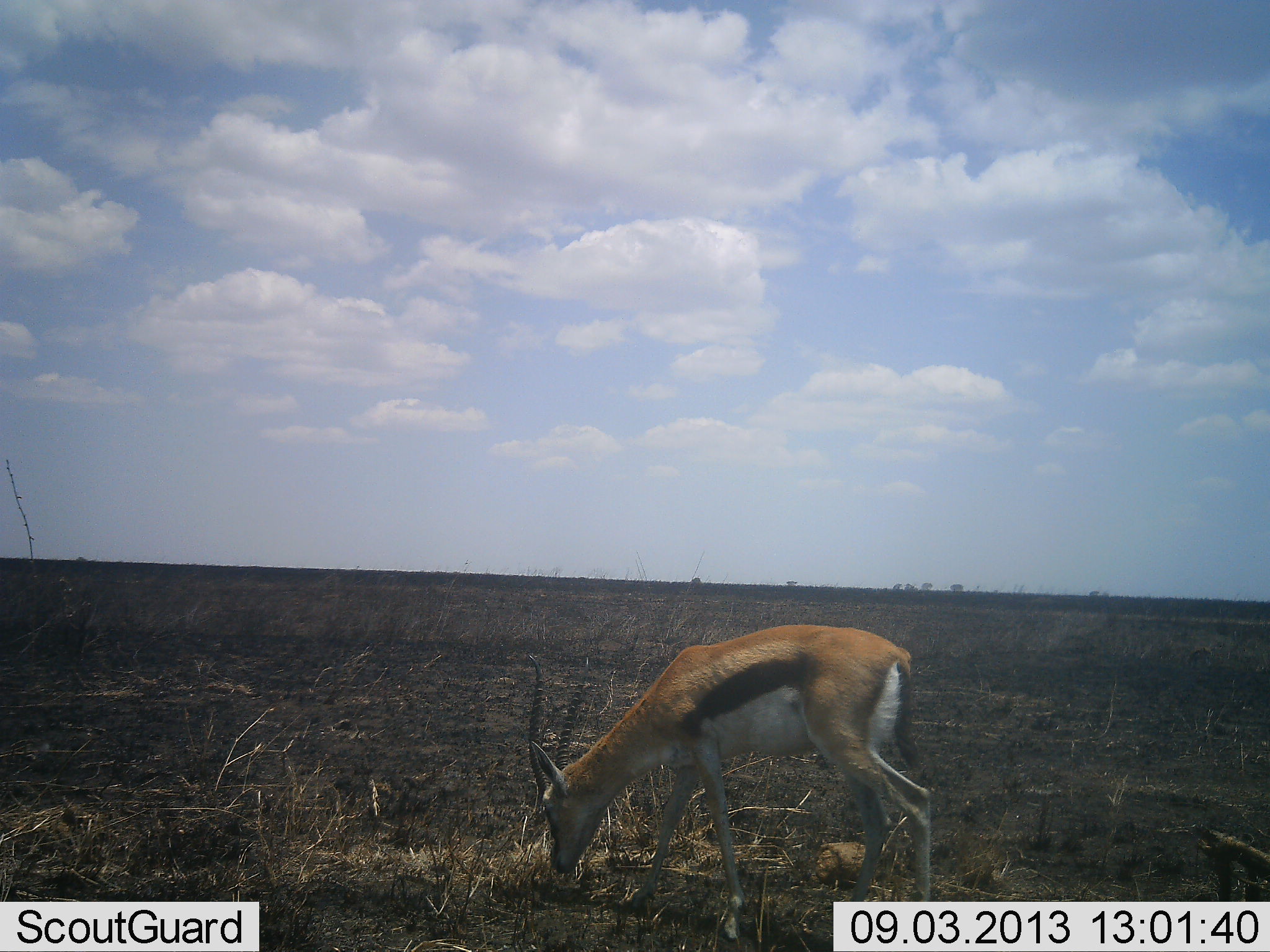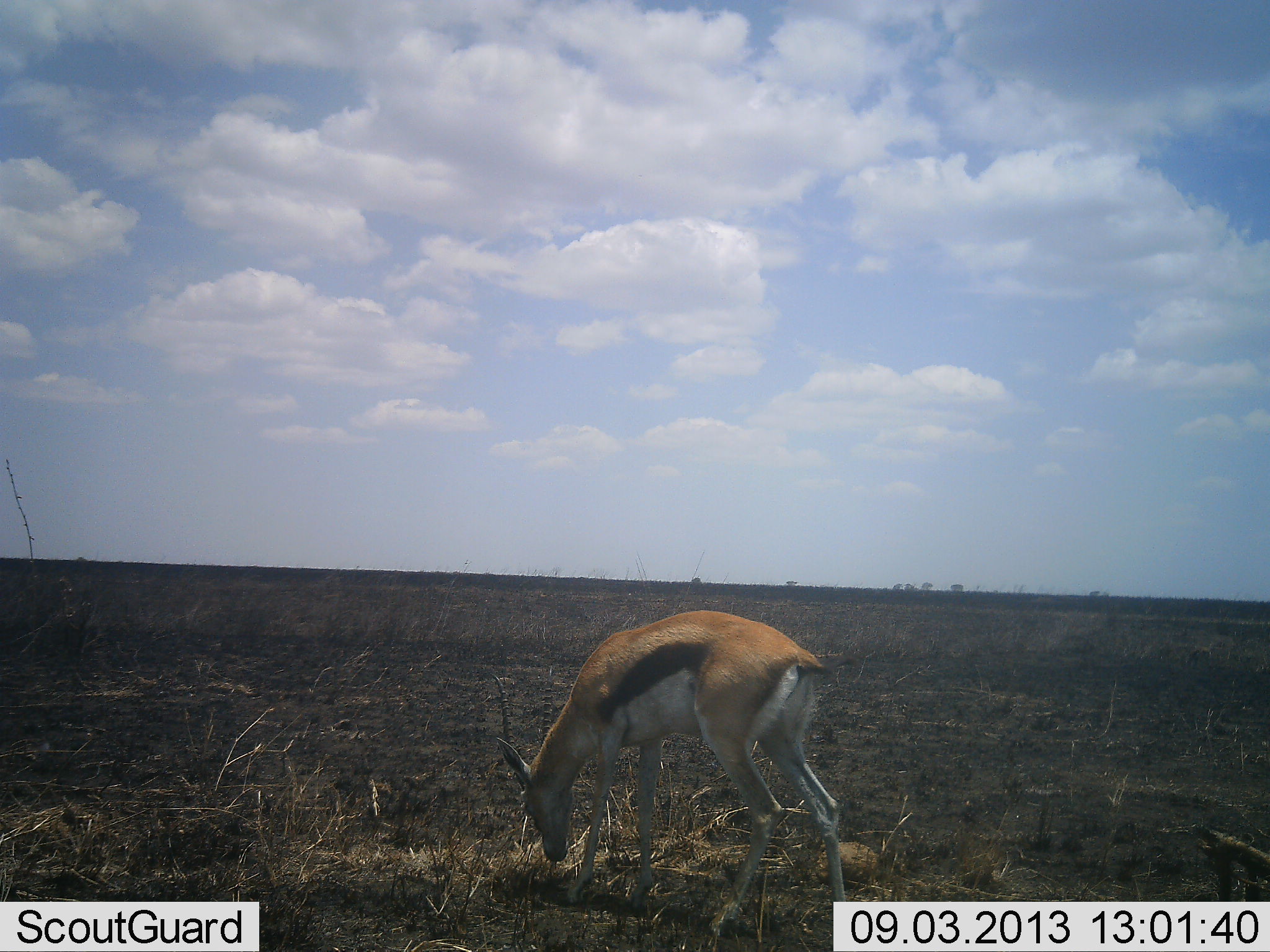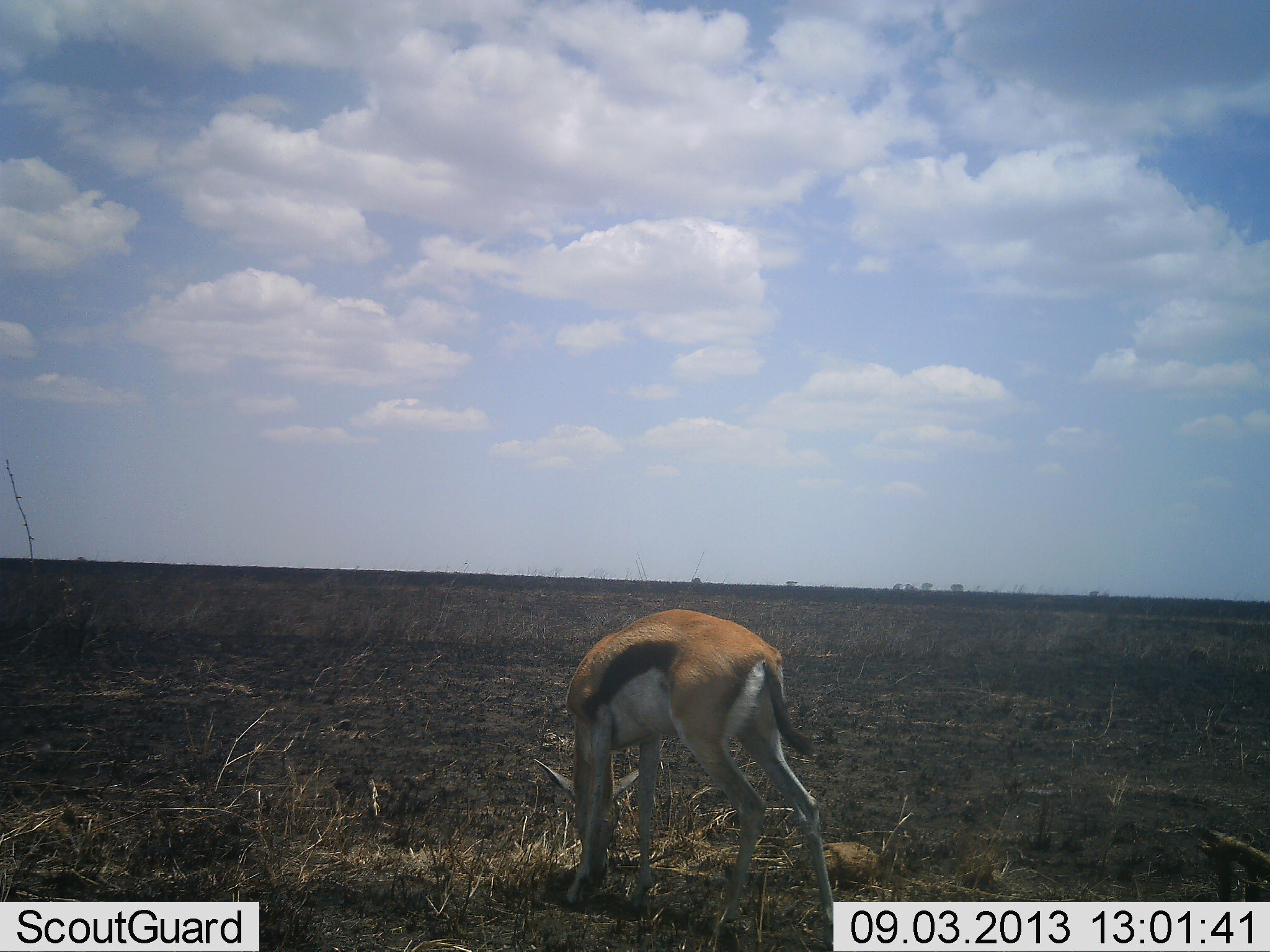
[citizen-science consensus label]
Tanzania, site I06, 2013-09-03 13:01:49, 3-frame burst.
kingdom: Animalia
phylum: Chordata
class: Mammalia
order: Artiodactyla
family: Bovidae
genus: Eudorcas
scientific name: Eudorcas thomsonii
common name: thomson's gazelle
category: gazellethomsons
Gazellethomsons (thomson's gazelle) (Eudorcas thomsonii), count 1. Behavior (volunteer vote fractions): standing 20%, resting 0%, moving 0%, interacting 0%. Young present (vote fraction): 0%. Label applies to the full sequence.